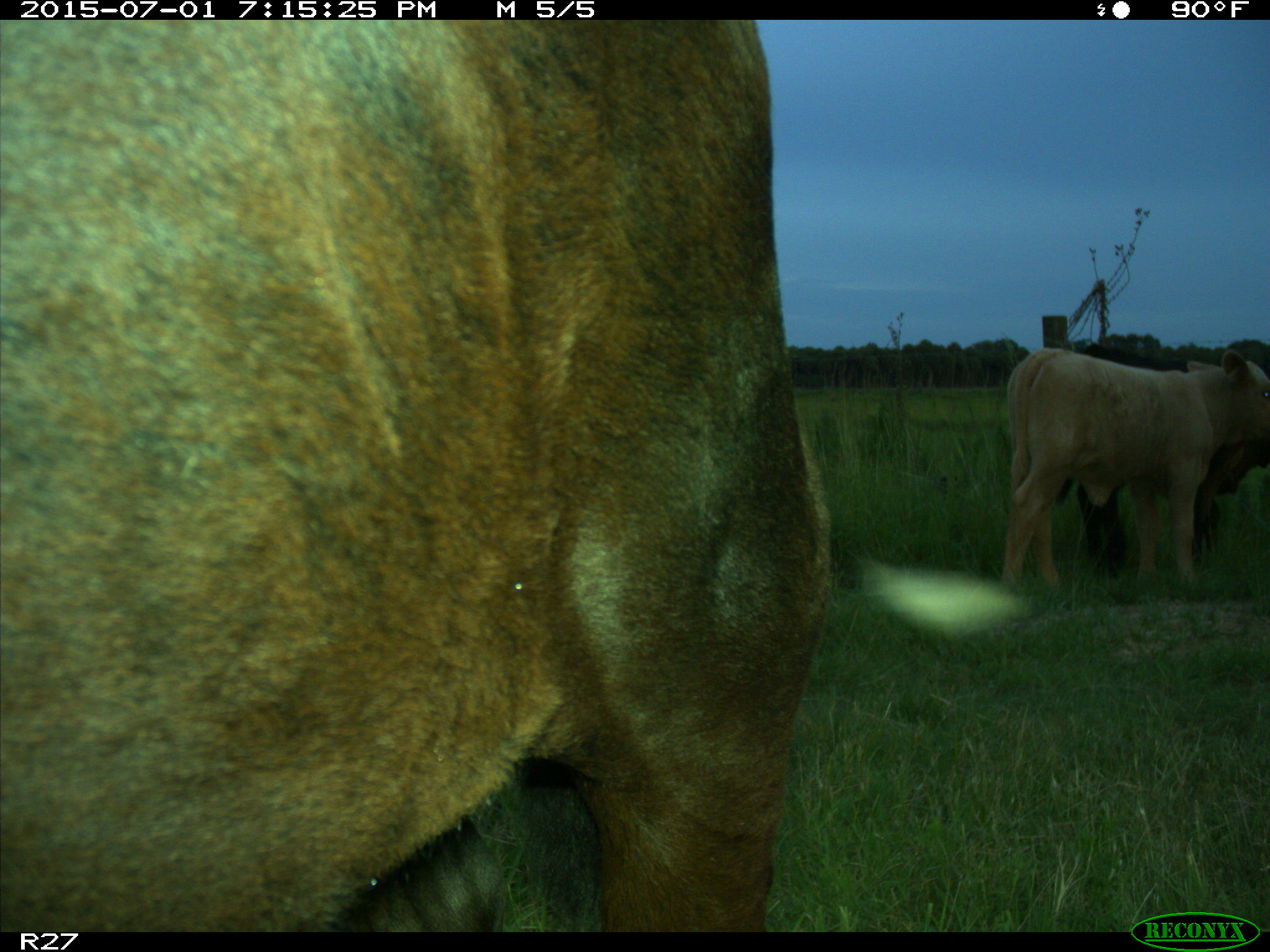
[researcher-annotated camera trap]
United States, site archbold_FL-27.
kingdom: Animalia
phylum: Chordata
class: Mammalia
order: Artiodactyla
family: Bovidae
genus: Bos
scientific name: Bos taurus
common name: domestic cow